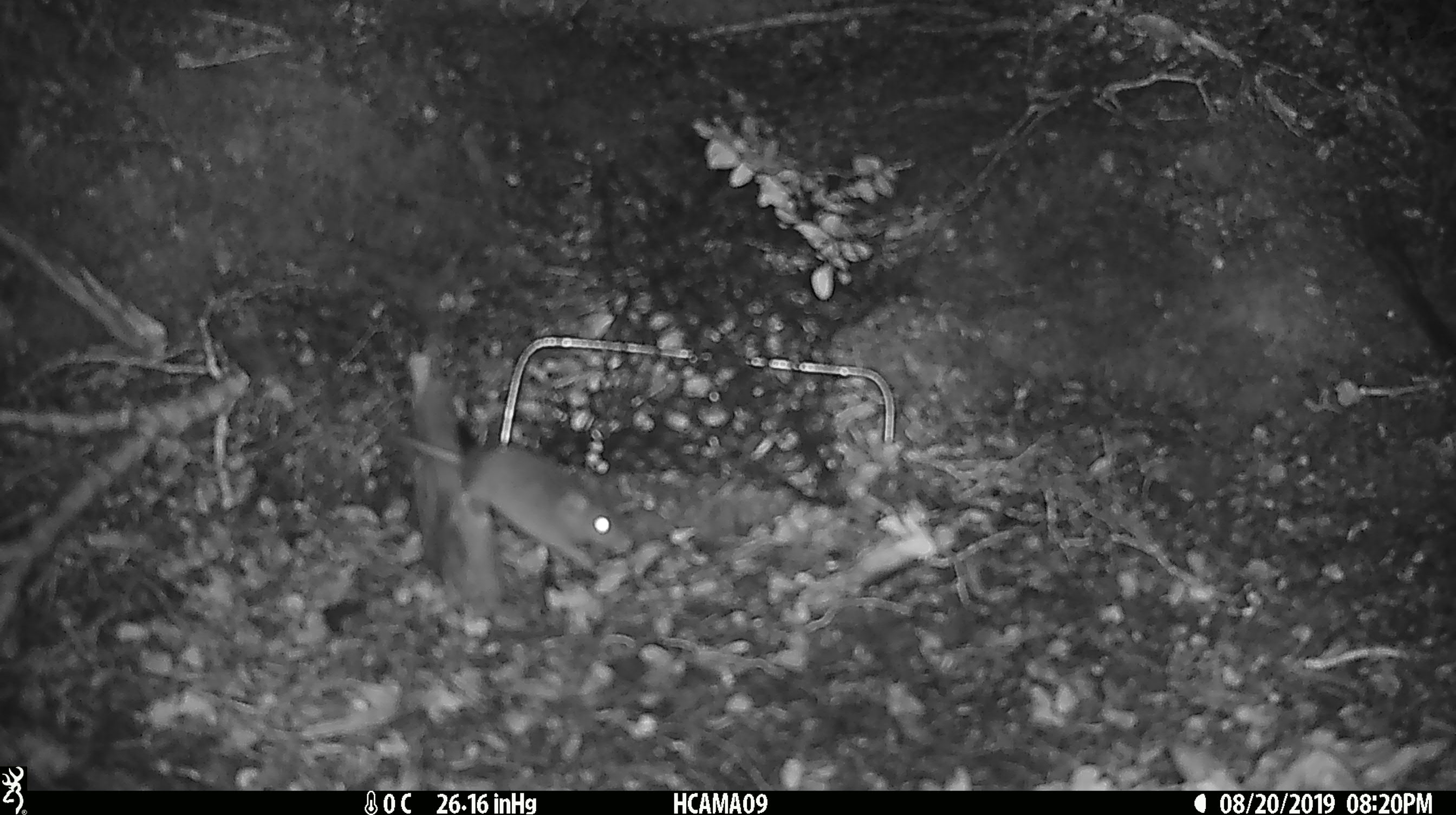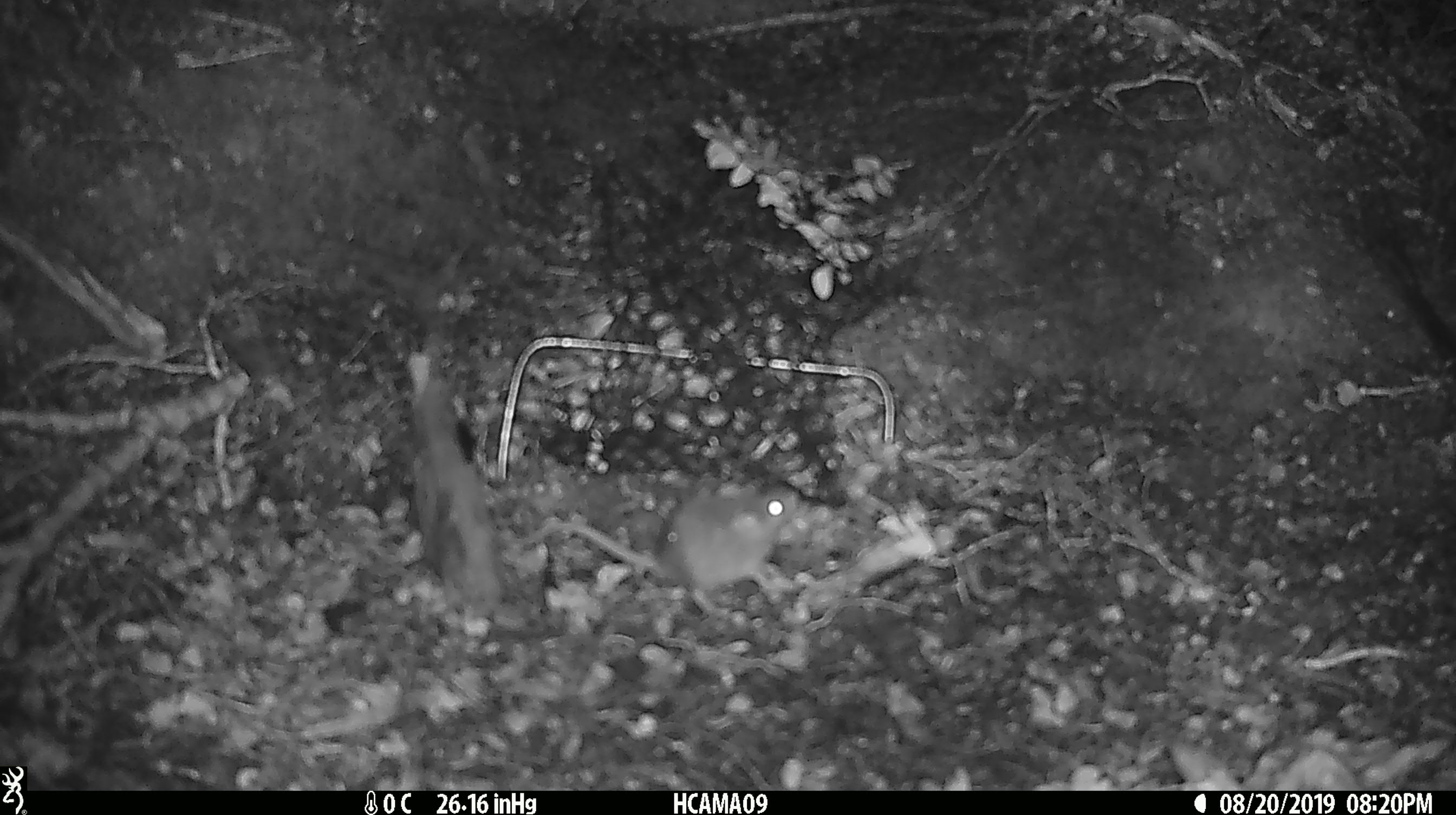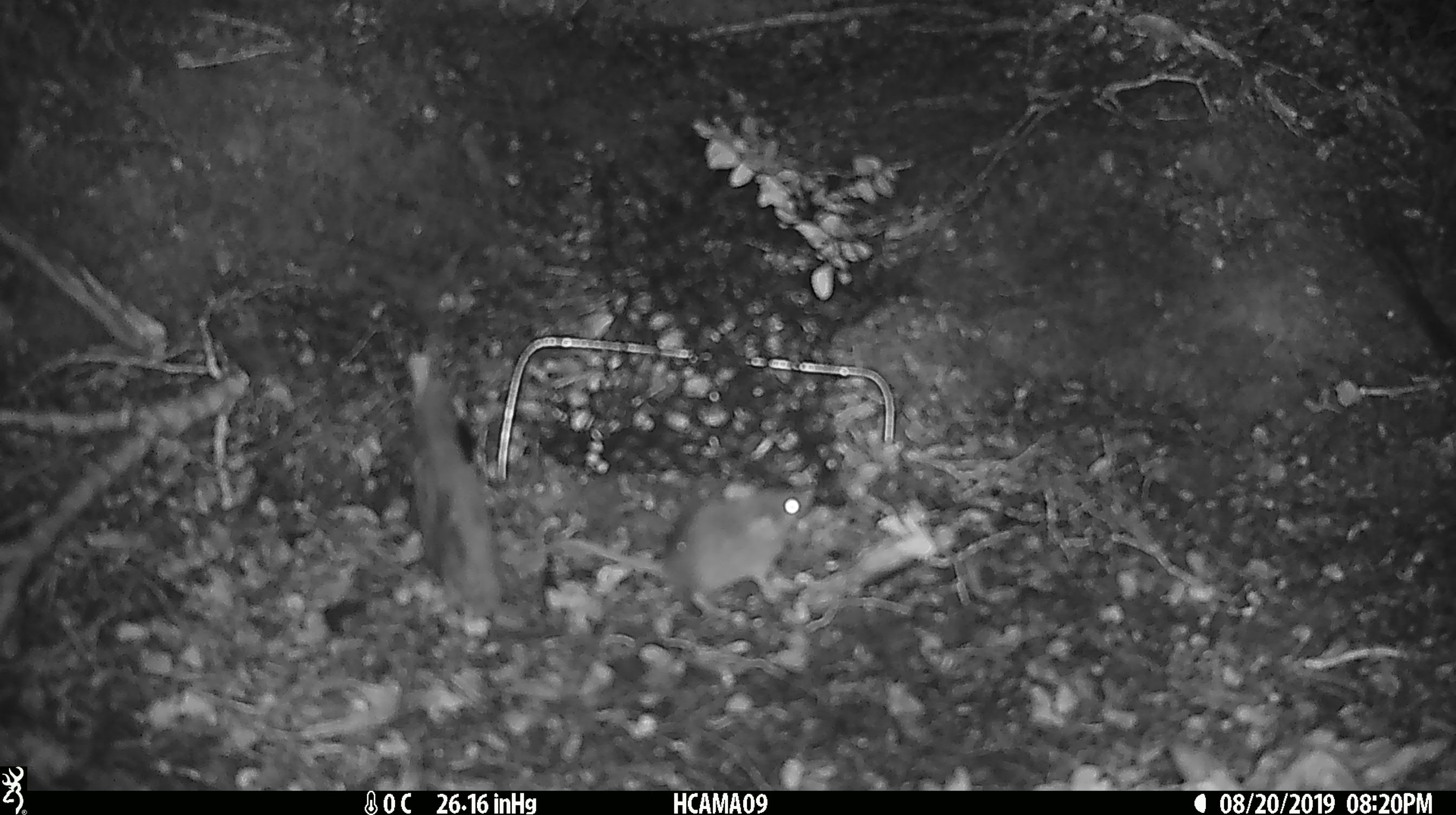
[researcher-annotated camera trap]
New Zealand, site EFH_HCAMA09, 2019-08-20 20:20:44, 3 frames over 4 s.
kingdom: Animalia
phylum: Chordata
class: Mammalia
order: Rodentia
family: Muridae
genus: Mus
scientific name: Mus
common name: mouse